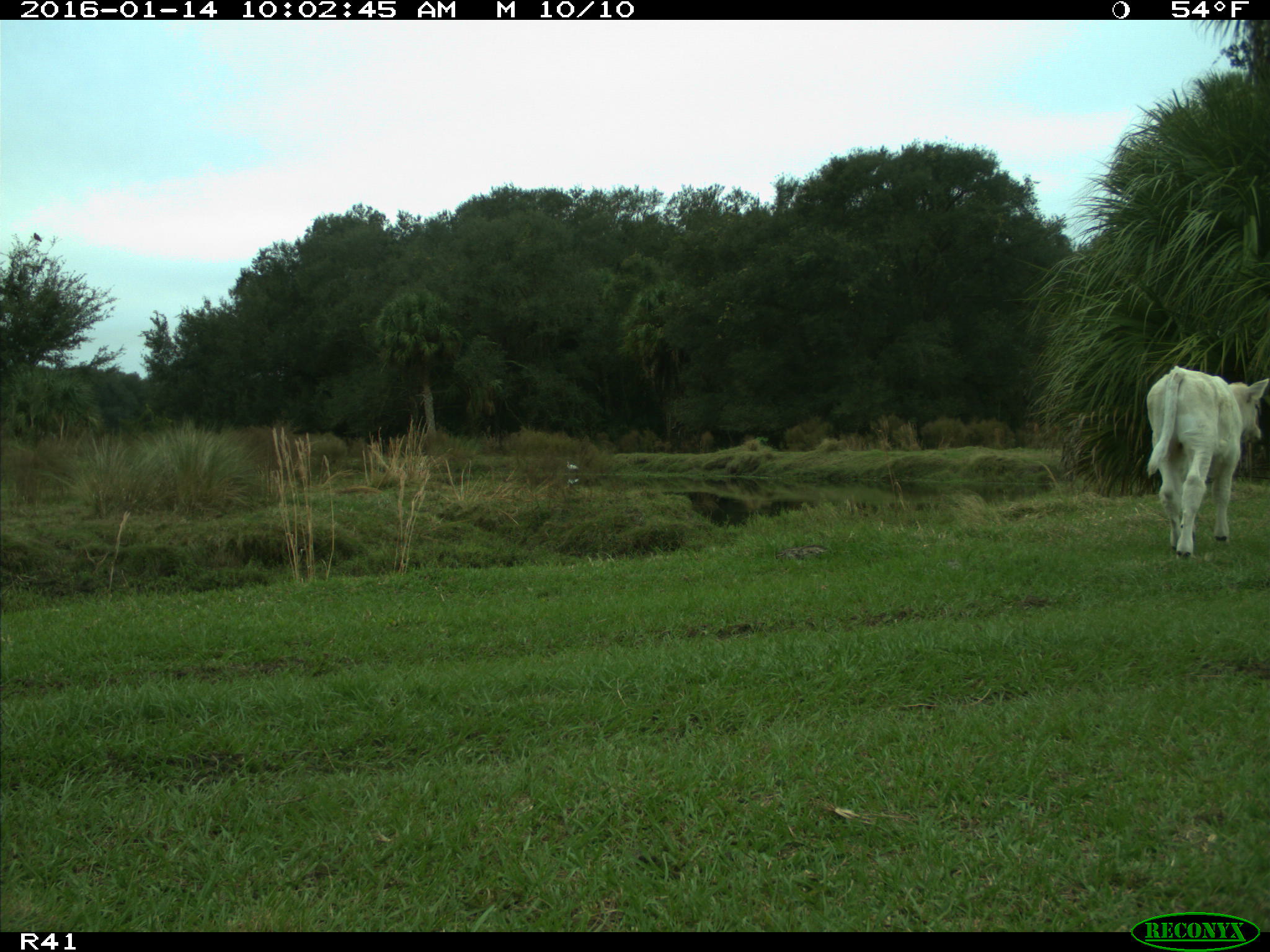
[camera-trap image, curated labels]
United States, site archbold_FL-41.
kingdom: Animalia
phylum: Chordata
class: Mammalia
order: Artiodactyla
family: Bovidae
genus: Bos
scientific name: Bos taurus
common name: domestic cow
Bos taurus (domestic cow).